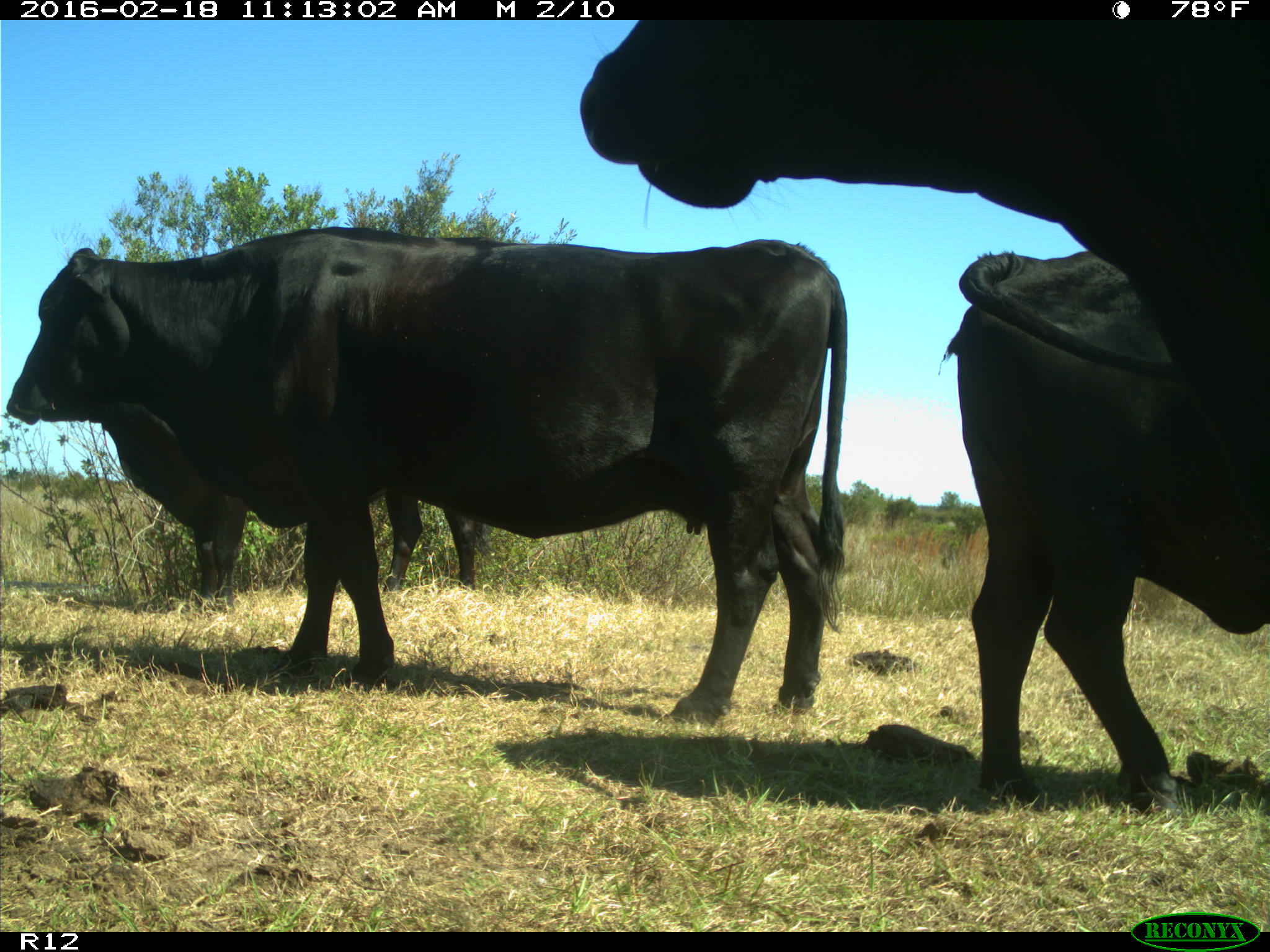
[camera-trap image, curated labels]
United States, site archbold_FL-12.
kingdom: Animalia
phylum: Chordata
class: Mammalia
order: Artiodactyla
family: Bovidae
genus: Bos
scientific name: Bos taurus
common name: domestic cow